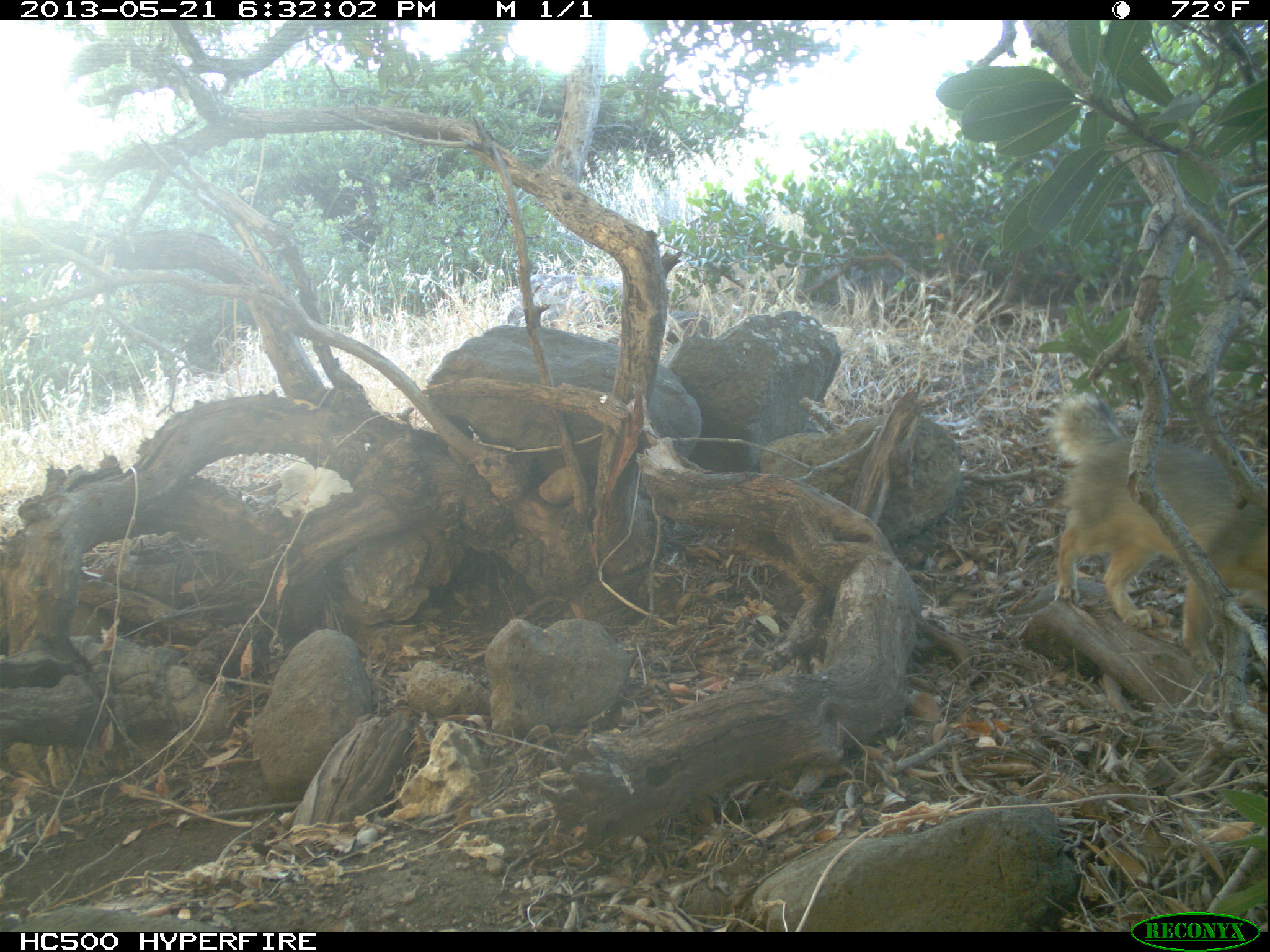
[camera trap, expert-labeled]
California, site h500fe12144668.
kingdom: Animalia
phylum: Chordata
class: Mammalia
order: Carnivora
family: Canidae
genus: Urocyon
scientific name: Urocyon littoralis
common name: island fox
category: fox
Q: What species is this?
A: Fox (island fox) (Urocyon littoralis).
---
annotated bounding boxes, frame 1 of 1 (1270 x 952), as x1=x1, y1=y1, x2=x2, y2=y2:
fox: x1=1051, y1=392, x2=1269, y2=678